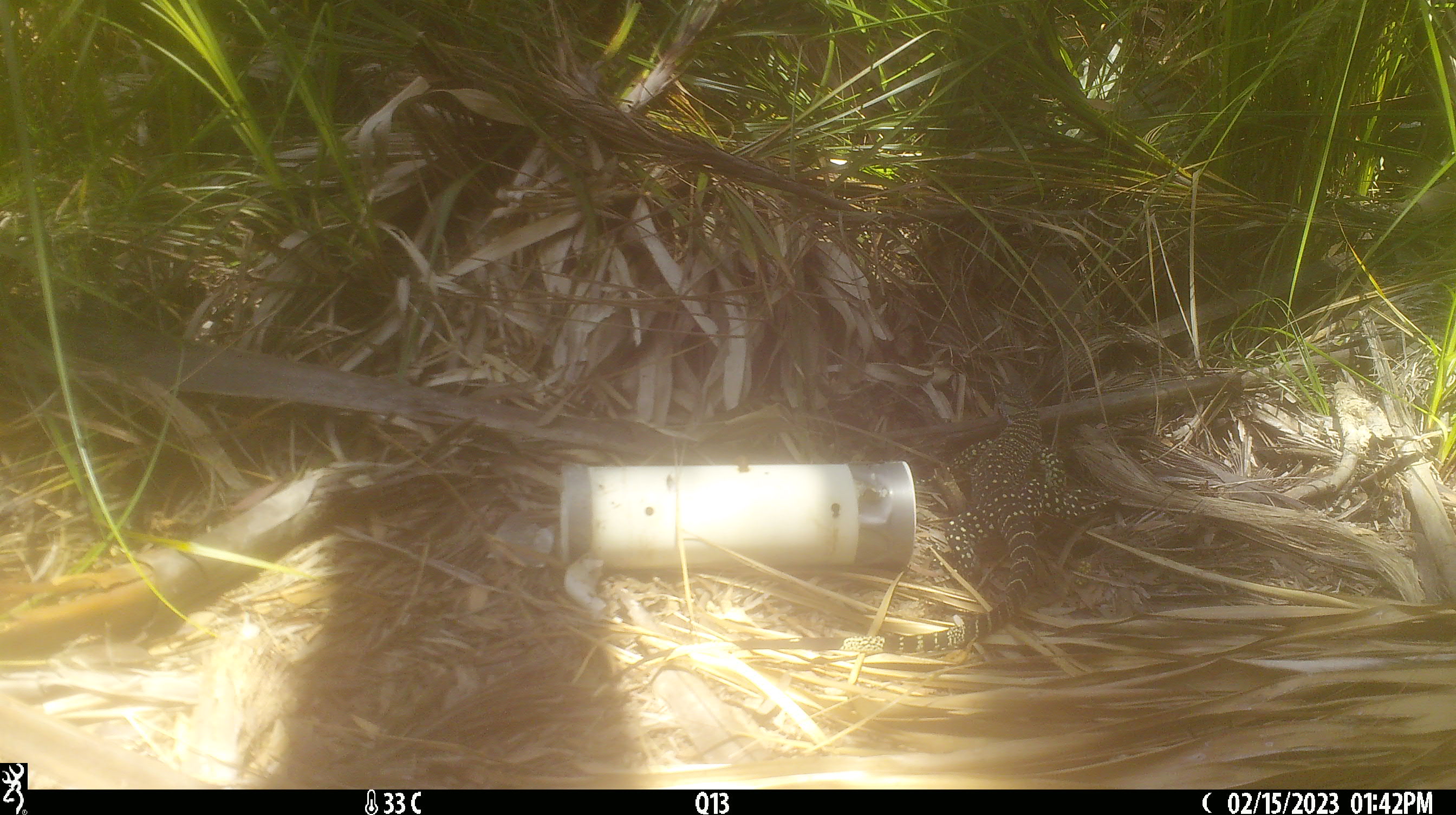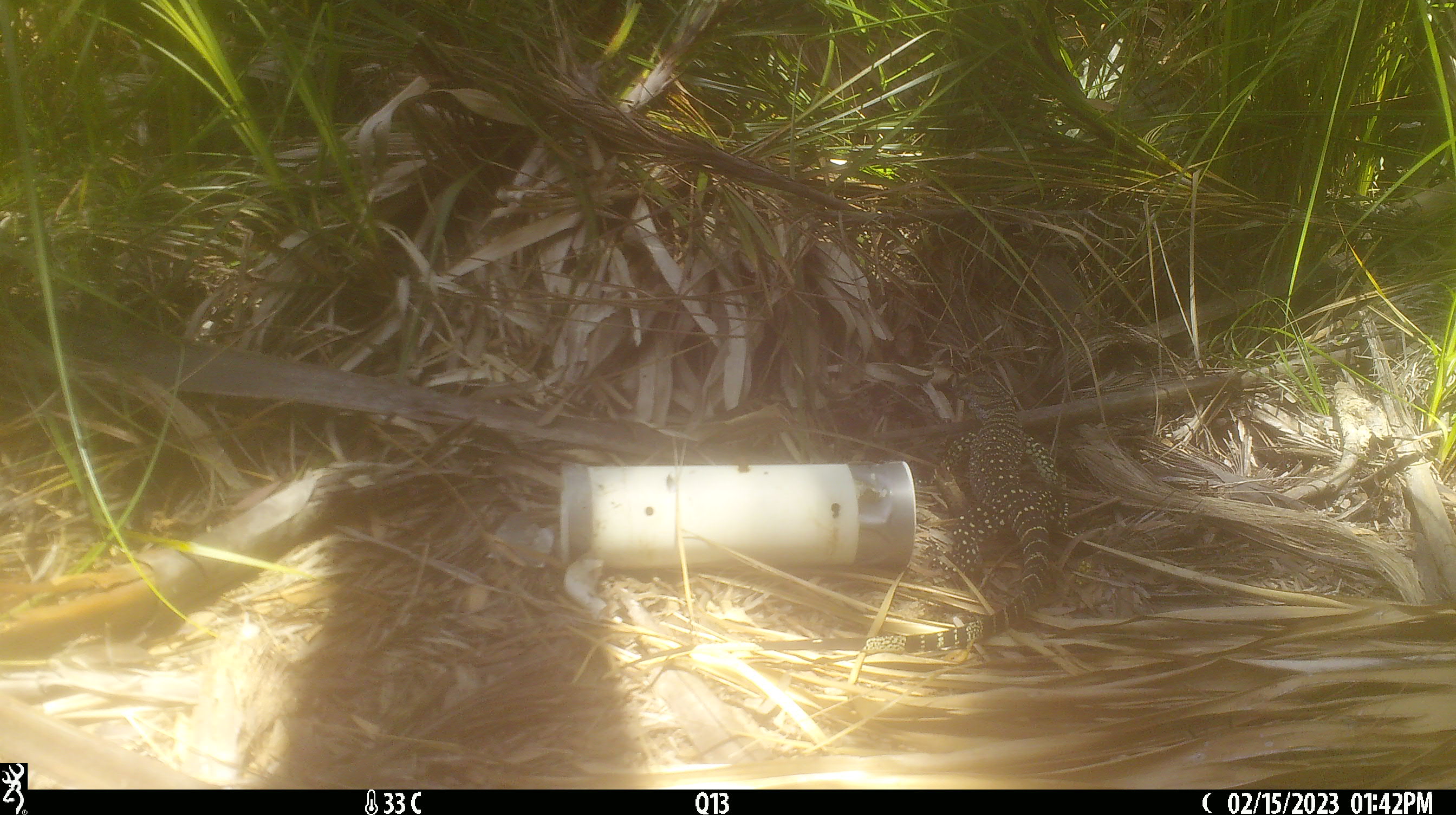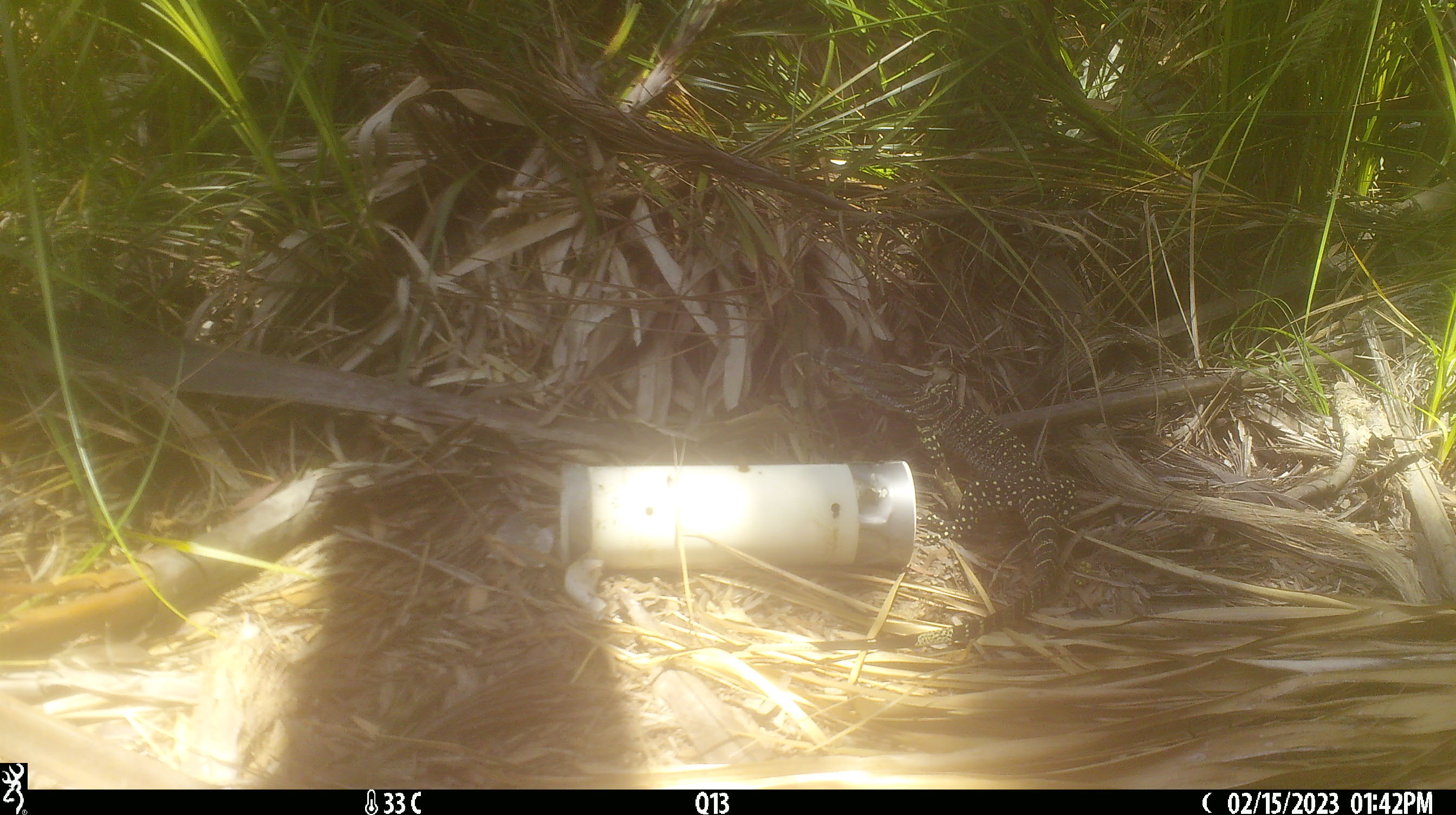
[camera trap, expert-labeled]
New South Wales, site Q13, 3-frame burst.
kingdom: Animalia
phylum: Chordata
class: Reptilia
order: Squamata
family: Varanidae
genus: Varanus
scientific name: Varanus varius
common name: lace monitor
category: goanna